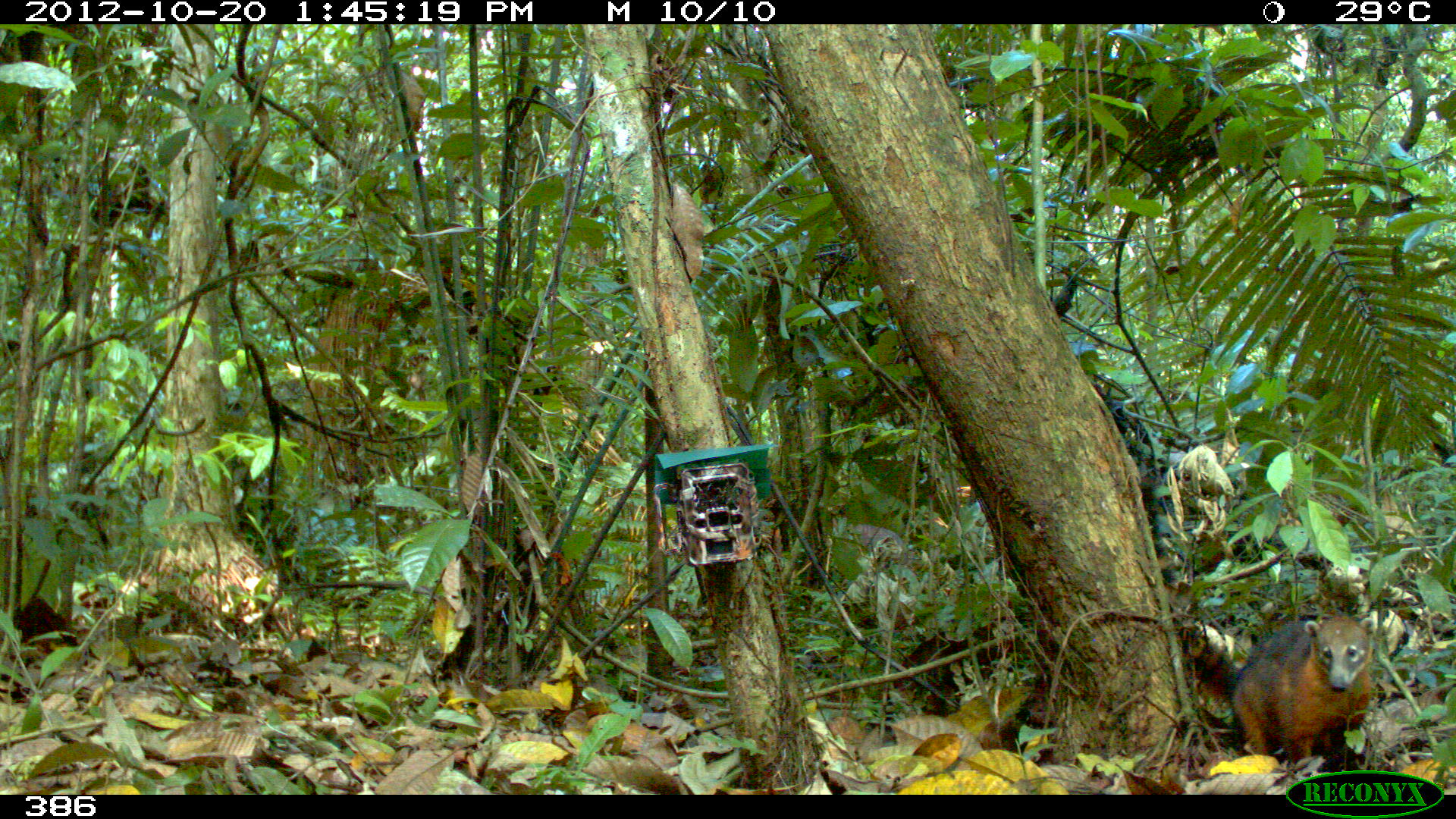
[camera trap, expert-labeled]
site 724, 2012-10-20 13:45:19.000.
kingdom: Animalia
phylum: Chordata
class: Mammalia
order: Carnivora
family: Procyonidae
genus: Nasua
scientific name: Nasua nasua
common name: south american coati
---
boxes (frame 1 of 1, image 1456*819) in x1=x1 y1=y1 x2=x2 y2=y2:
nasua nasua: x1=1176 y1=615 x2=1377 y2=773